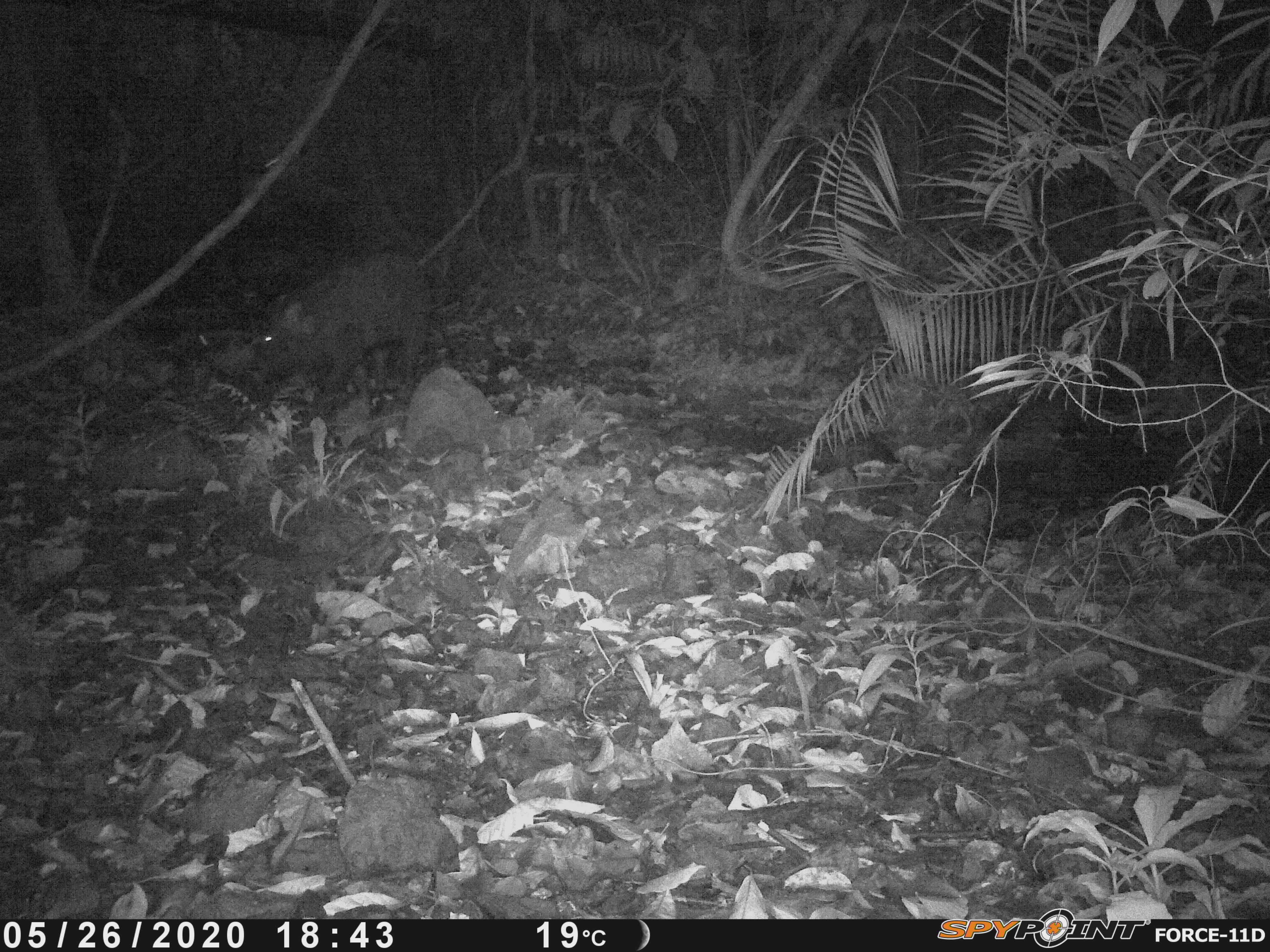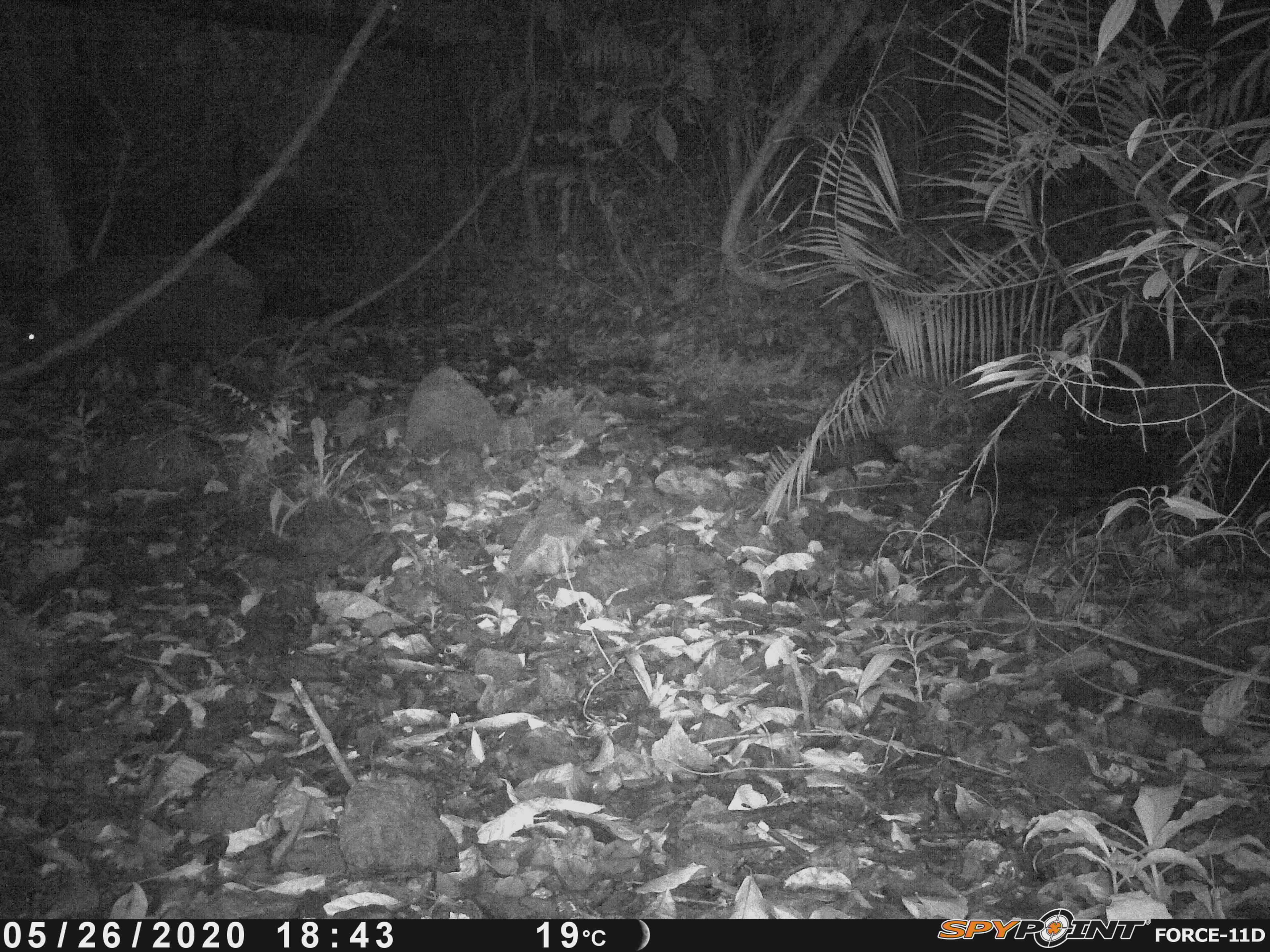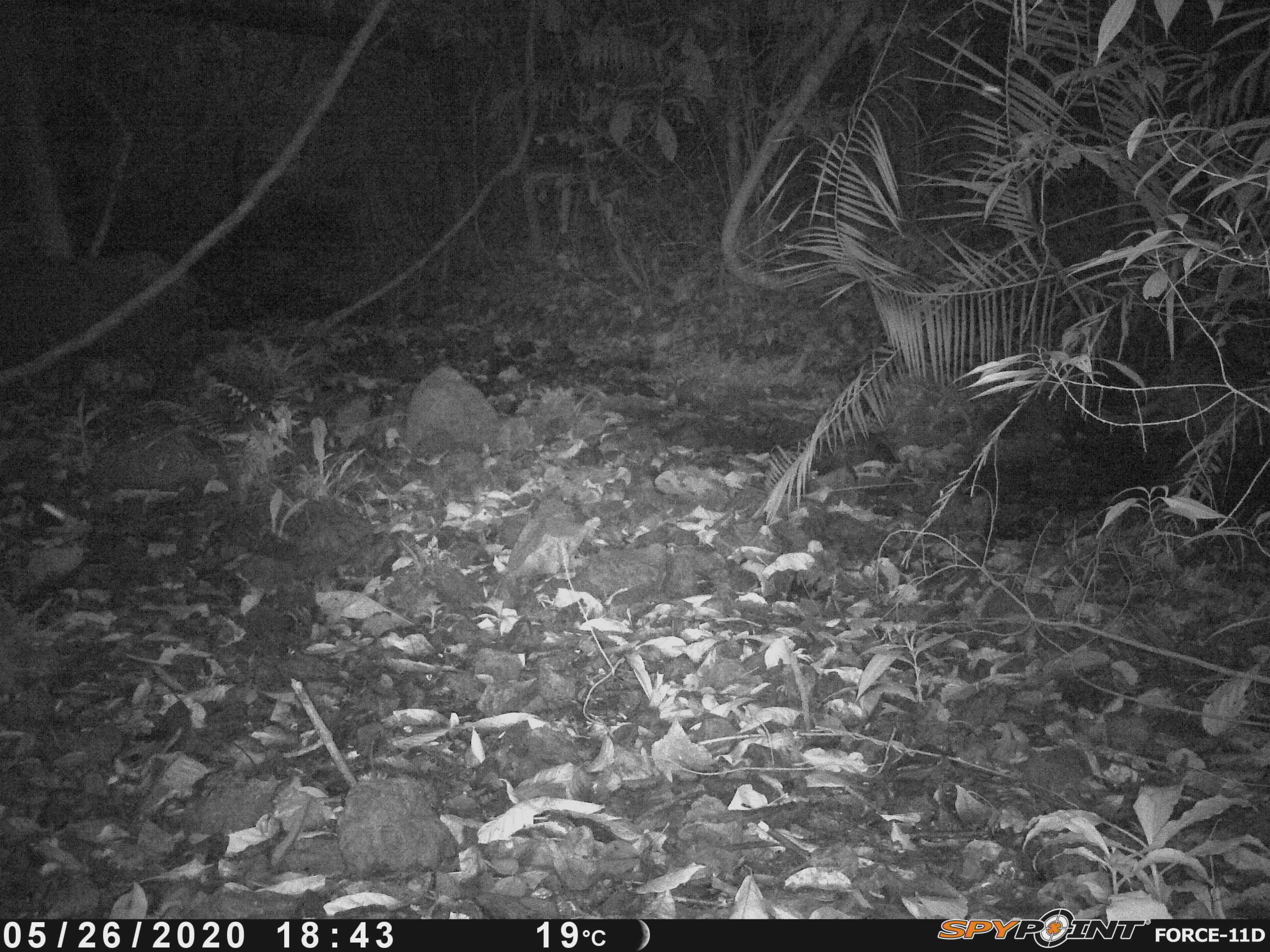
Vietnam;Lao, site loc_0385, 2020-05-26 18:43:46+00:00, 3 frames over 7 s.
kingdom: Animalia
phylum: Chordata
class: Mammalia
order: Artiodactyla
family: Suidae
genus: Sus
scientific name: Sus scrofa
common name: eurasian wild pig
Eurasian wild pig (Sus scrofa). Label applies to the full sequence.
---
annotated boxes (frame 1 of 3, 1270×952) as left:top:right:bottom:
eurasian wild pig: 244:249:432:424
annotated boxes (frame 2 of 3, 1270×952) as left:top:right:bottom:
eurasian wild pig: 14:249:266:410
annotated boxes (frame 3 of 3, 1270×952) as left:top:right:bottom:
eurasian wild pig: 0:251:203:401